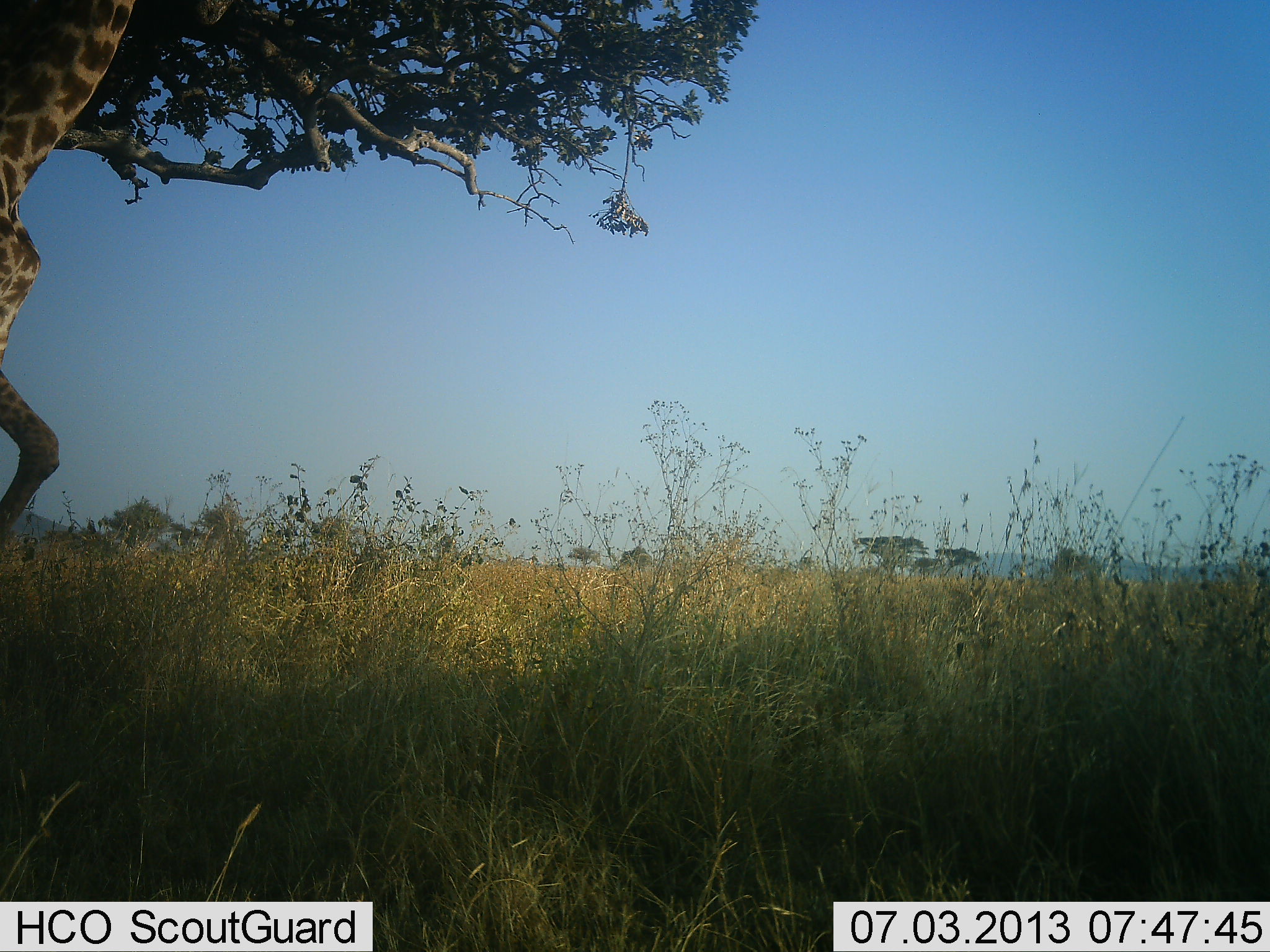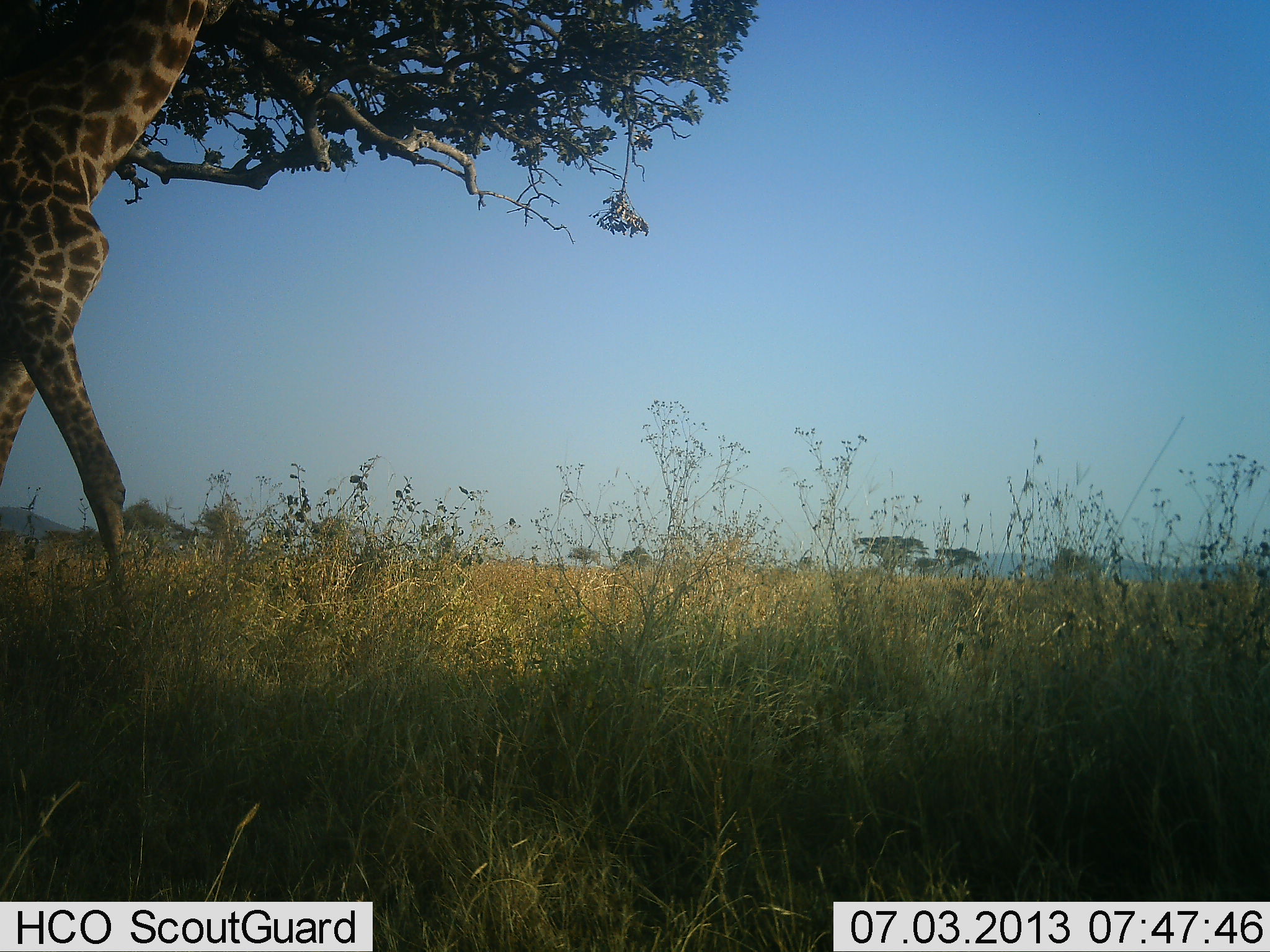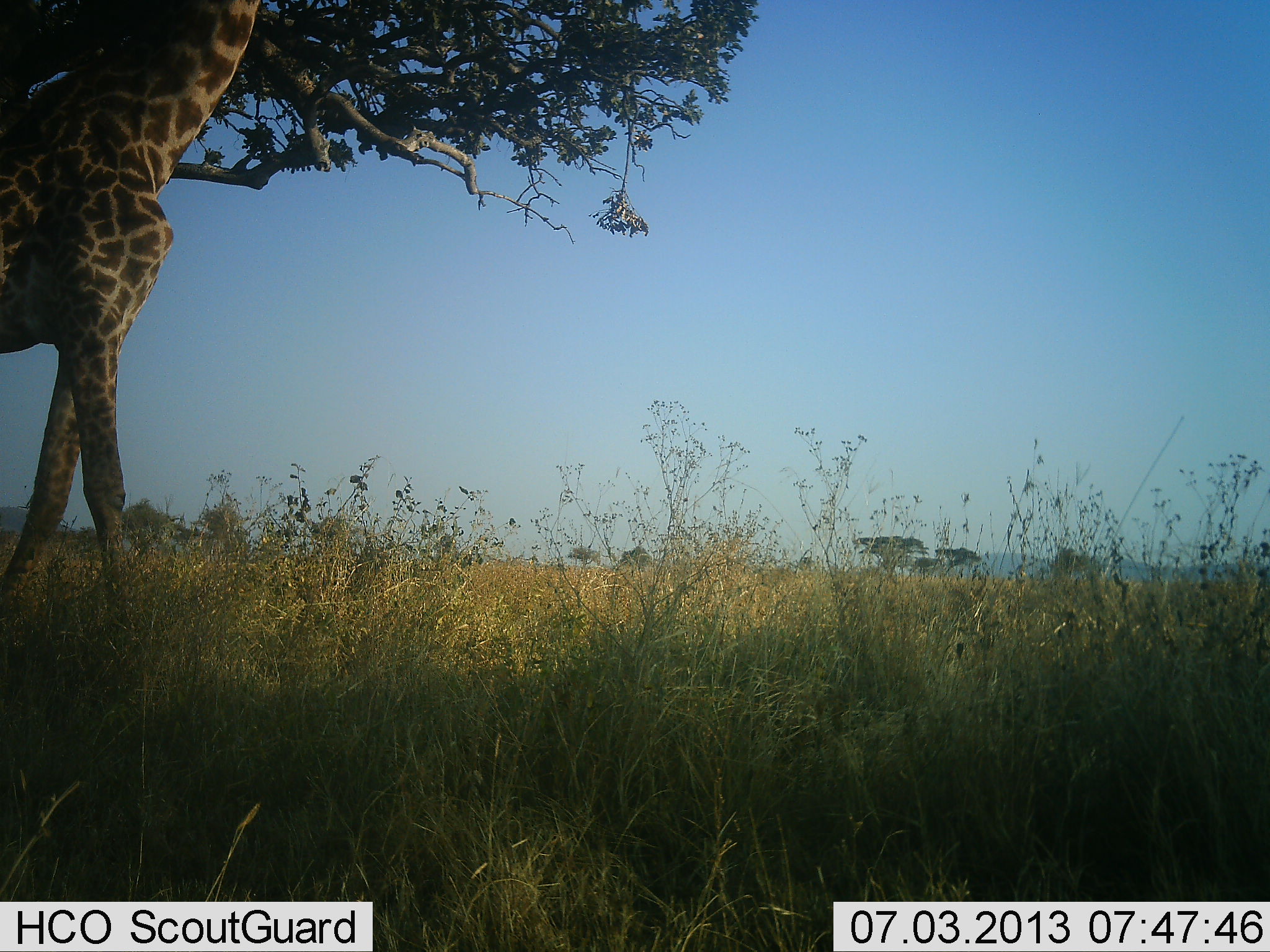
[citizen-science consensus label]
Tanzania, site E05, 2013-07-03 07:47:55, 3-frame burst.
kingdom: Animalia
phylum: Chordata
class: Mammalia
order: Artiodactyla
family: Giraffidae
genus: Giraffa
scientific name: Giraffa camelopardalis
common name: giraffe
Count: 1.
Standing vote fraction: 7%.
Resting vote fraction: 0%.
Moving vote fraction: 93%.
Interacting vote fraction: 0%.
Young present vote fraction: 0%.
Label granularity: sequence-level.